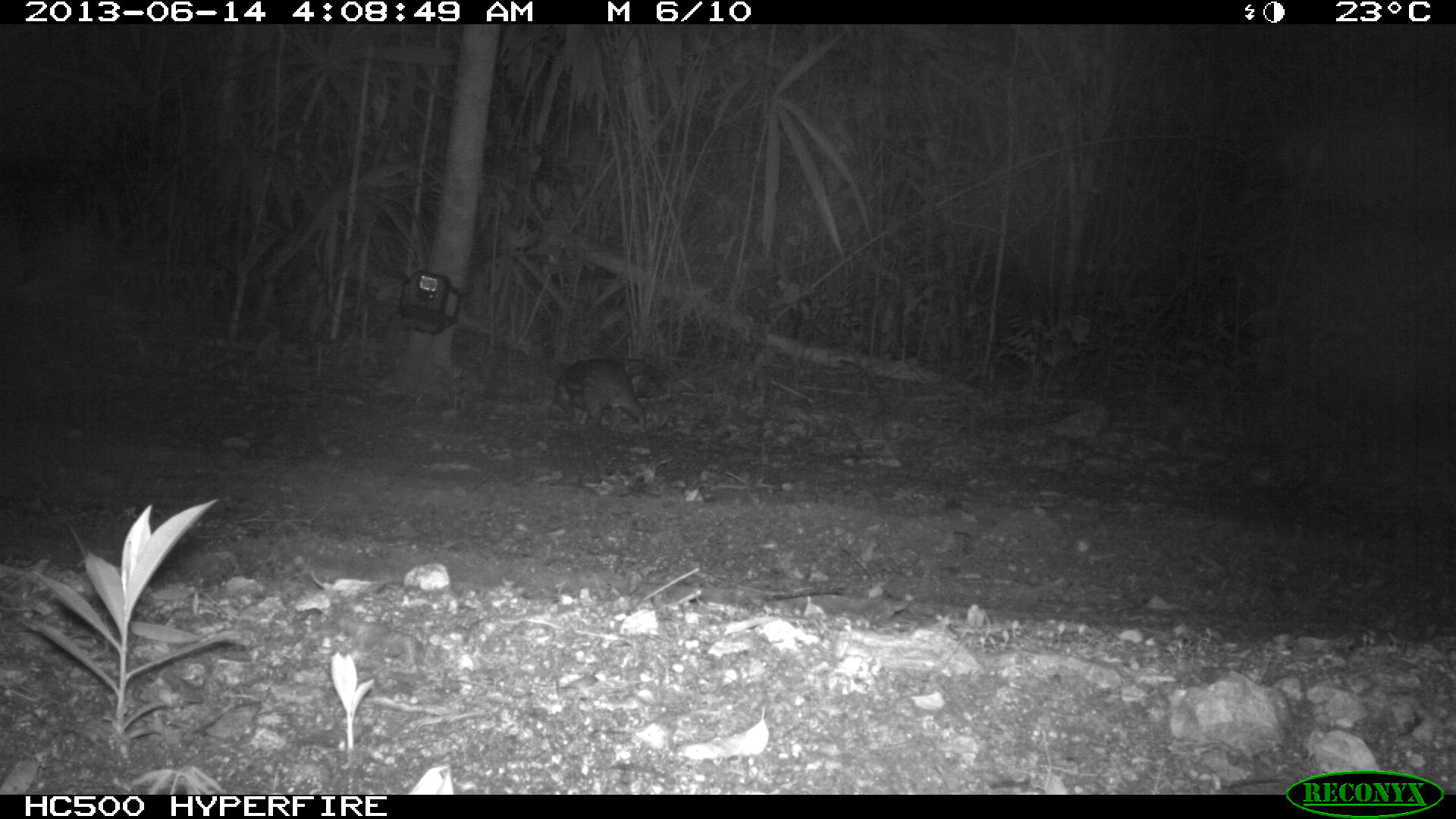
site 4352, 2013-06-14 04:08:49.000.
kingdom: Animalia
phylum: Chordata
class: Mammalia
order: Rodentia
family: Cuniculidae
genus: Cuniculus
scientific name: Cuniculus paca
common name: lowland paca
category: agouti paca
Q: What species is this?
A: Agouti paca (lowland paca) (Cuniculus paca).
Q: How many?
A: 1.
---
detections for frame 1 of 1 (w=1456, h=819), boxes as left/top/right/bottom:
agouti paca: 554/357/644/427